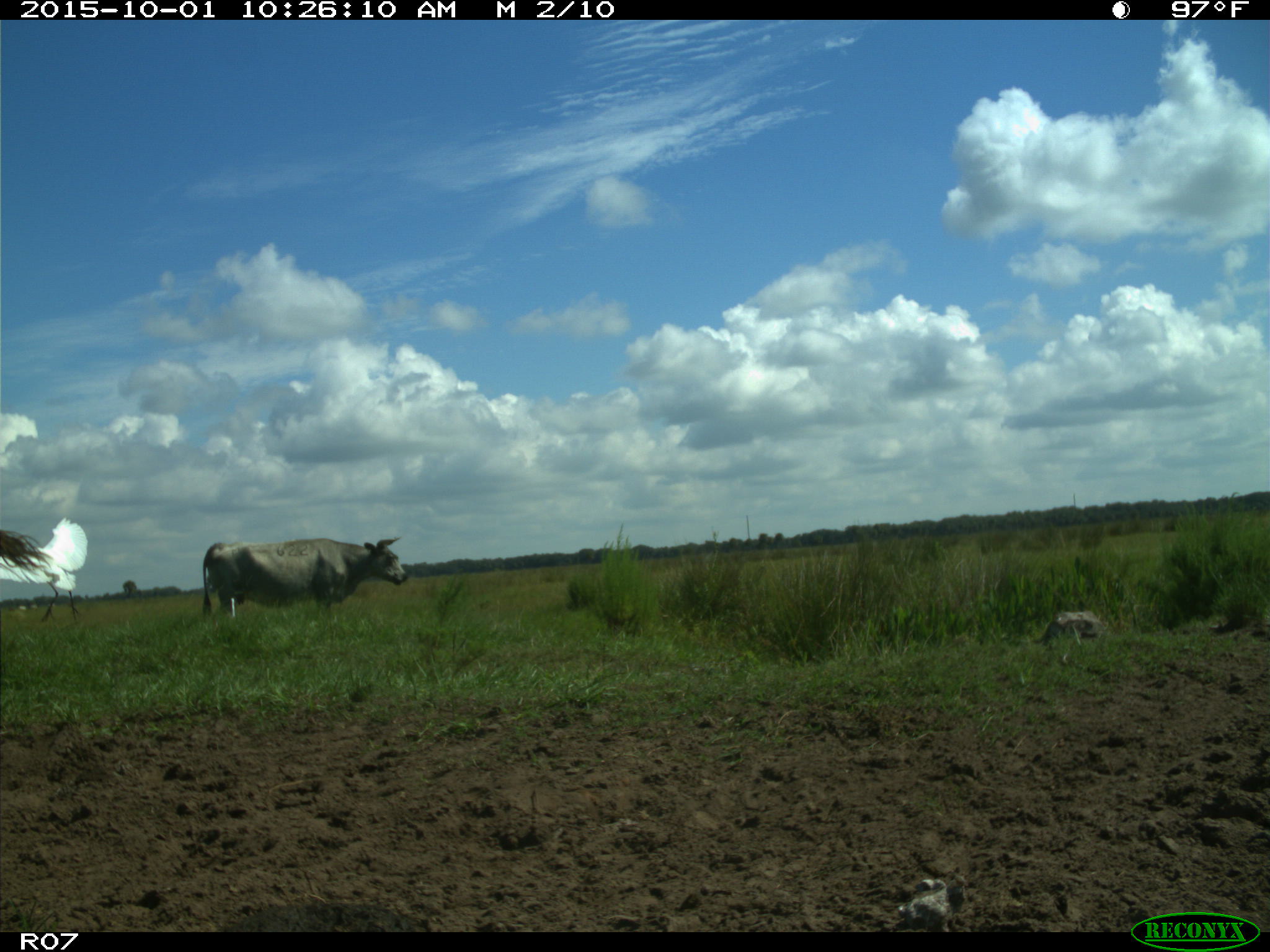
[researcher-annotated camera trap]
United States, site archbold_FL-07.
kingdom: Animalia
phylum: Chordata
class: Mammalia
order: Artiodactyla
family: Bovidae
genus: Bos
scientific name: Bos taurus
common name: domestic cow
Bos taurus (domestic cow).